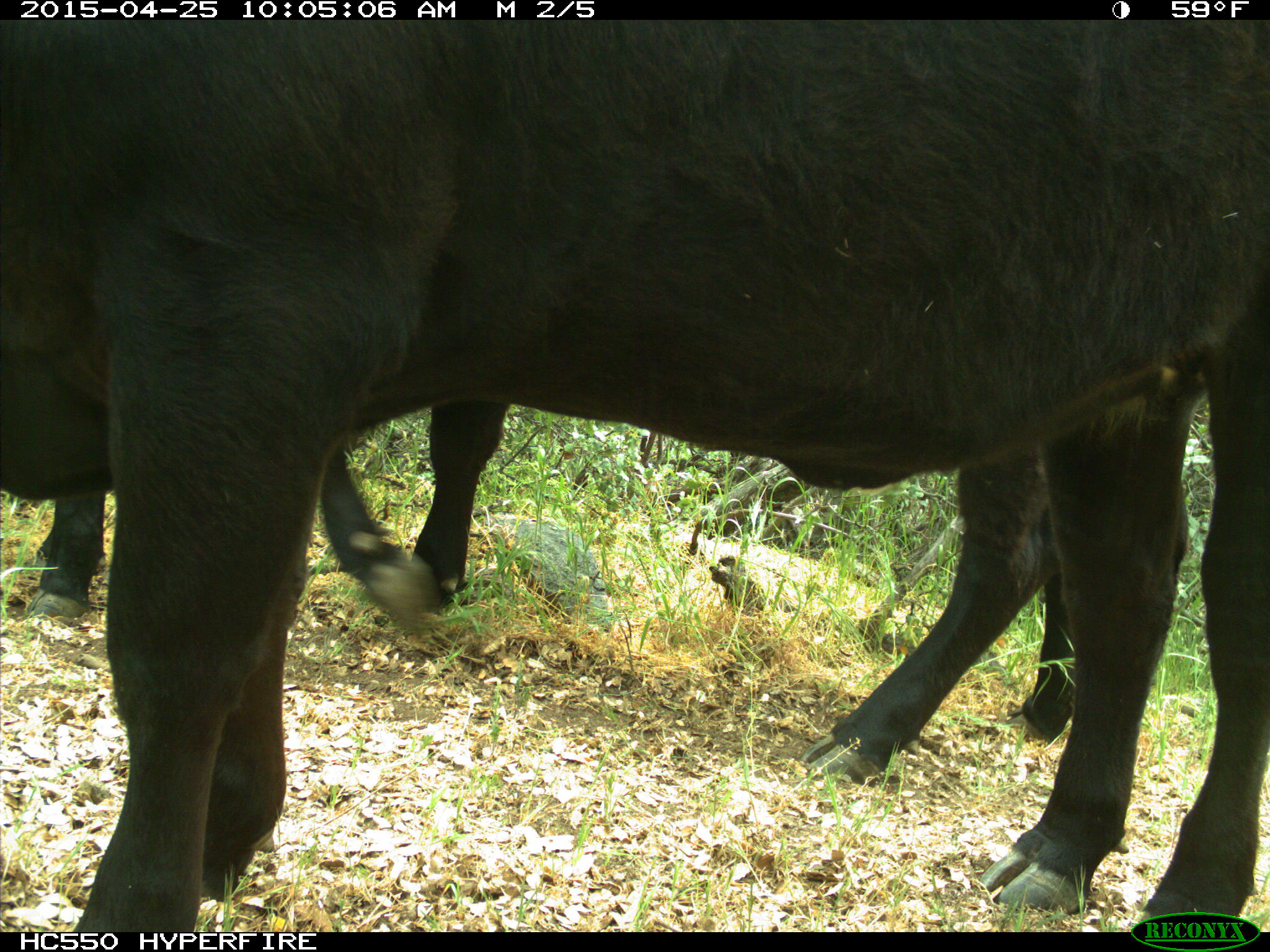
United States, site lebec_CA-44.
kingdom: Animalia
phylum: Chordata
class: Mammalia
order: Artiodactyla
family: Suidae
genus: Sus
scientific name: Sus scrofa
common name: wild boar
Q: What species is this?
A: Sus scrofa (wild boar).